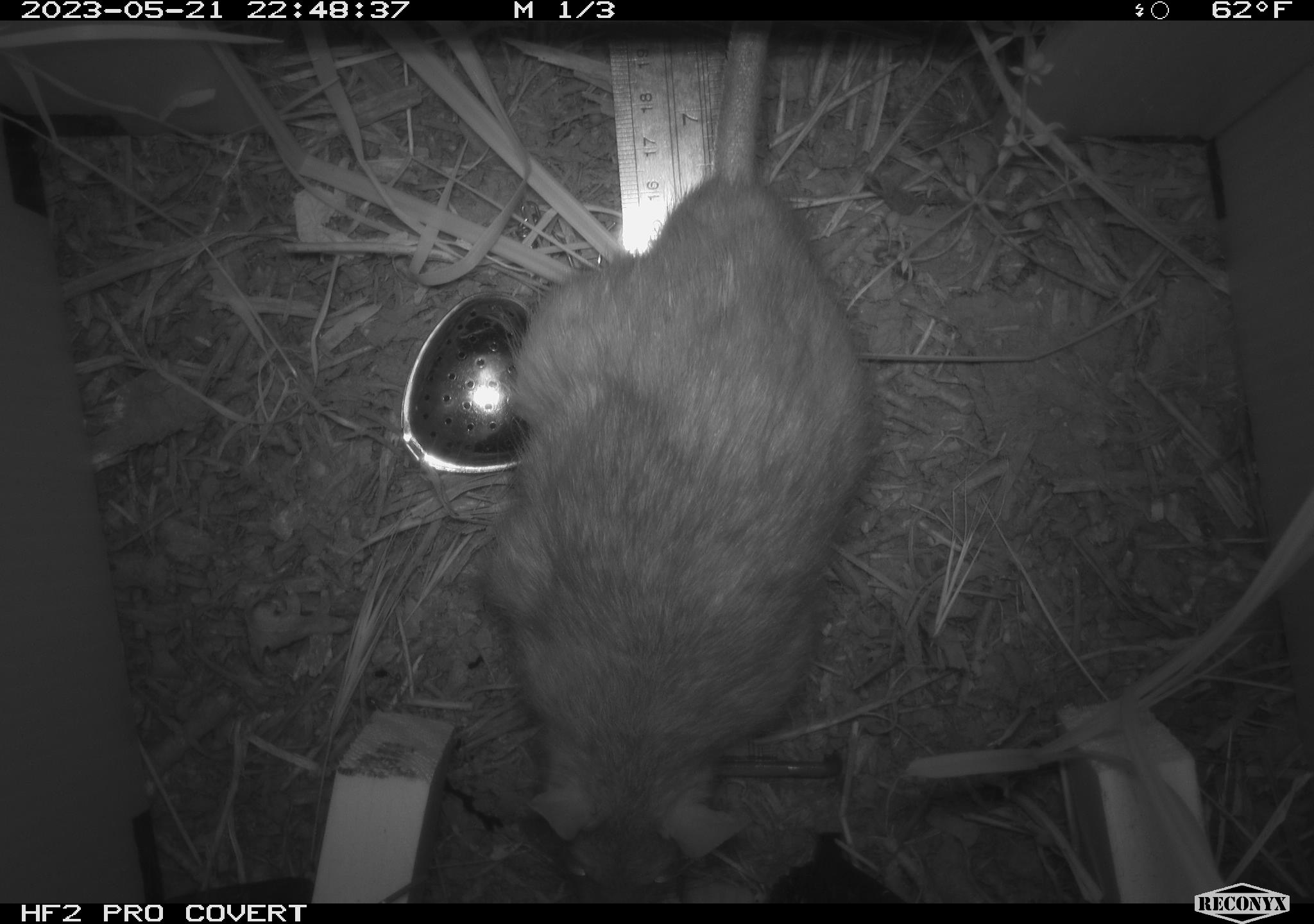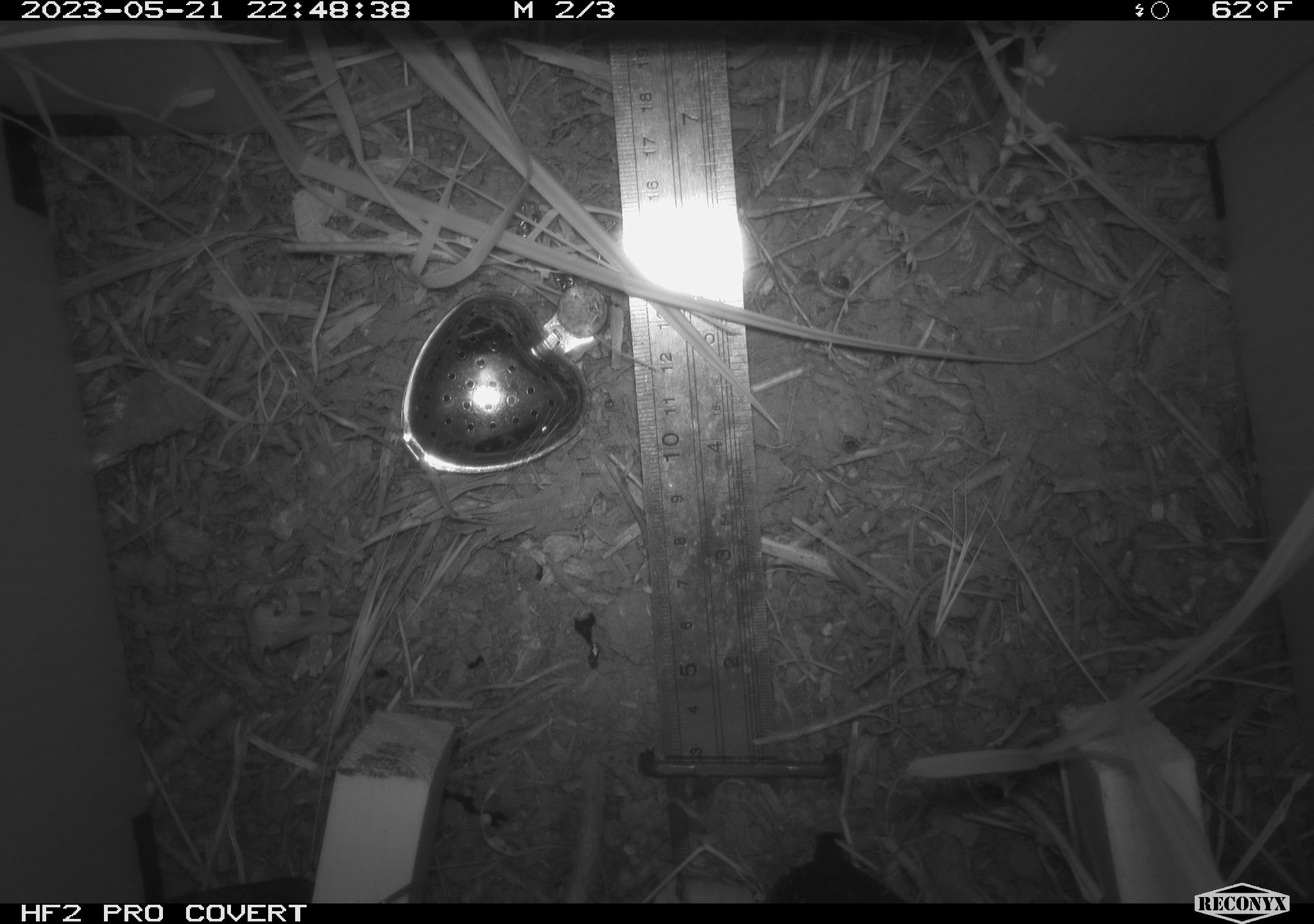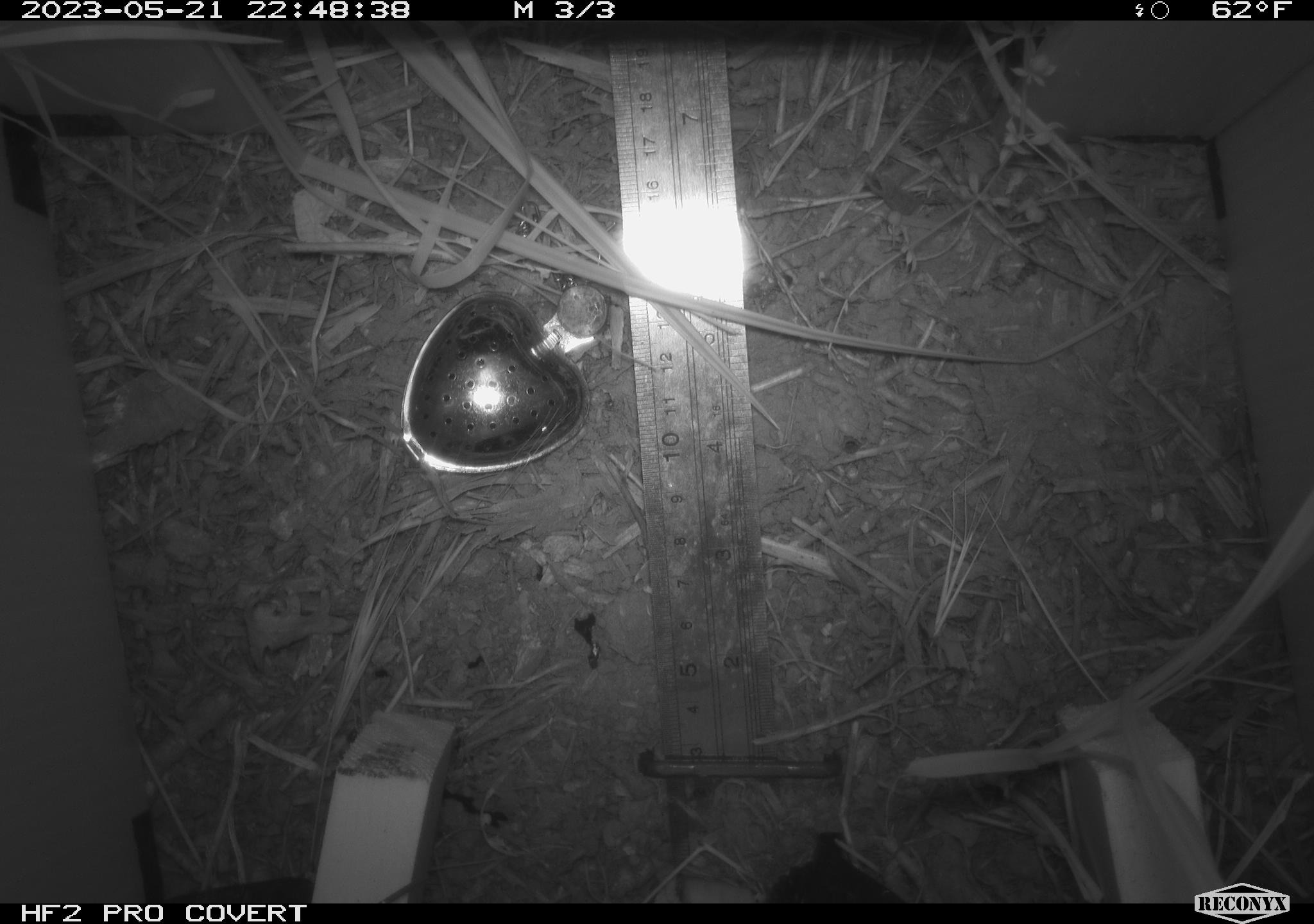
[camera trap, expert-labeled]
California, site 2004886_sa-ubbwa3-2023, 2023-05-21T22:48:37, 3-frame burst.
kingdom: Animalia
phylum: Chordata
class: Mammalia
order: Rodentia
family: Muridae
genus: Rattus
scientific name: Rattus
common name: rat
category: rattus species